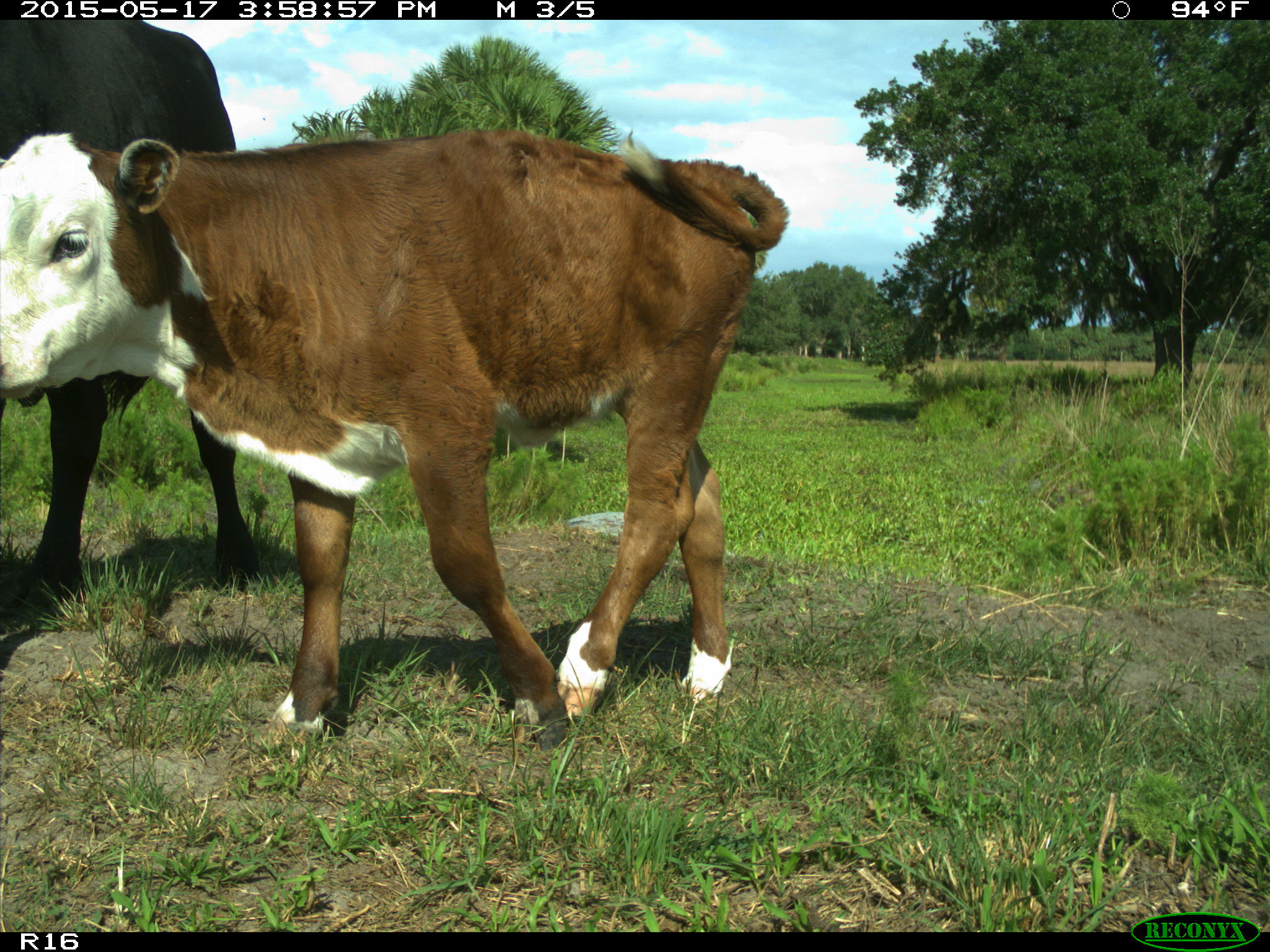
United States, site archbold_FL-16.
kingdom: Animalia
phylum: Chordata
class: Mammalia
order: Artiodactyla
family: Bovidae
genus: Bos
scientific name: Bos taurus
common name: domestic cow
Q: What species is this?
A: Bos taurus (domestic cow).